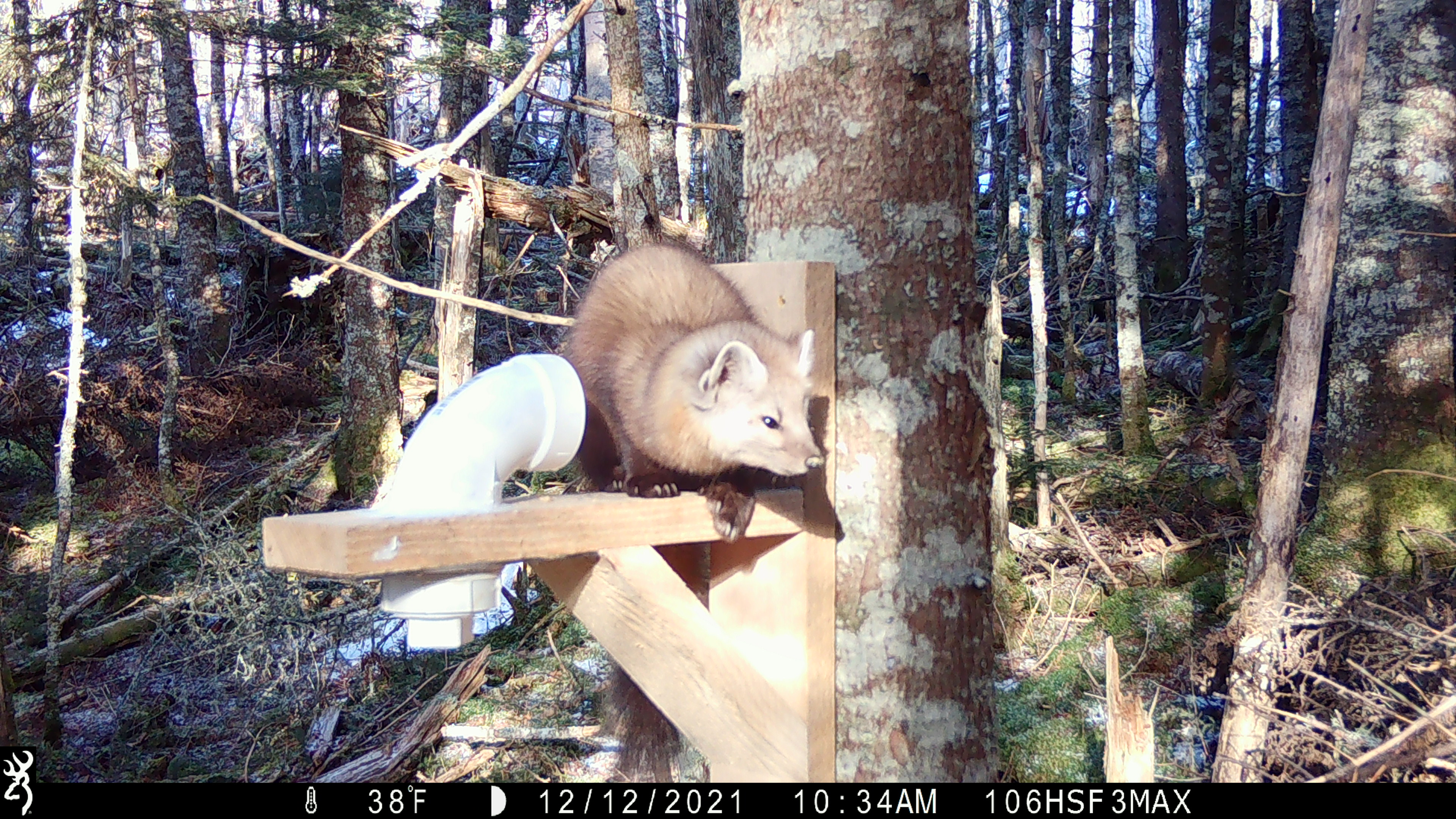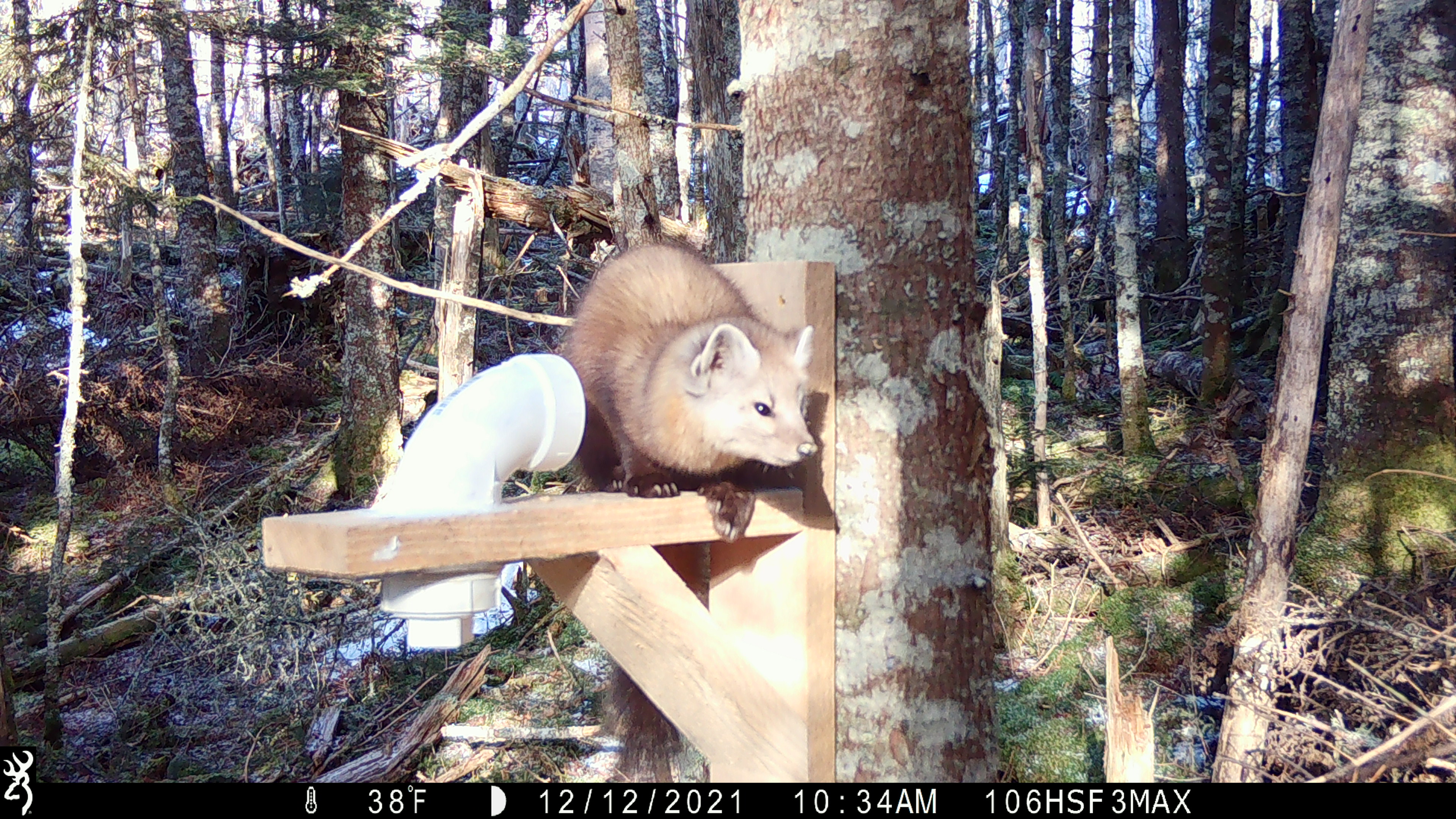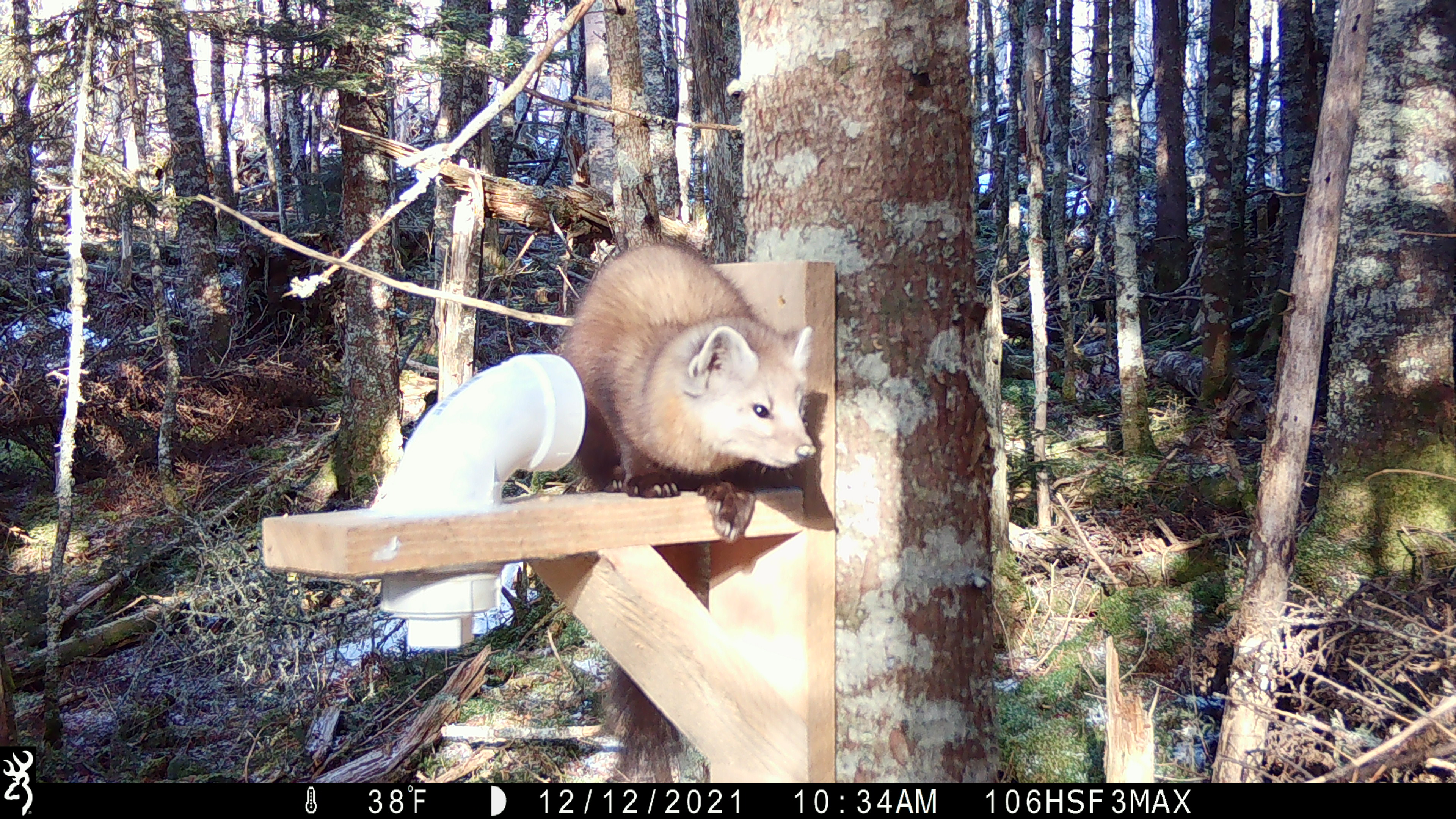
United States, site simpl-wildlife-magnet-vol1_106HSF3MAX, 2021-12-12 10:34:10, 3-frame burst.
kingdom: Animalia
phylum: Chordata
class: Mammalia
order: Carnivora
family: Mustelidae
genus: Martes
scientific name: Martes americana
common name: american marten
American marten (Martes americana).